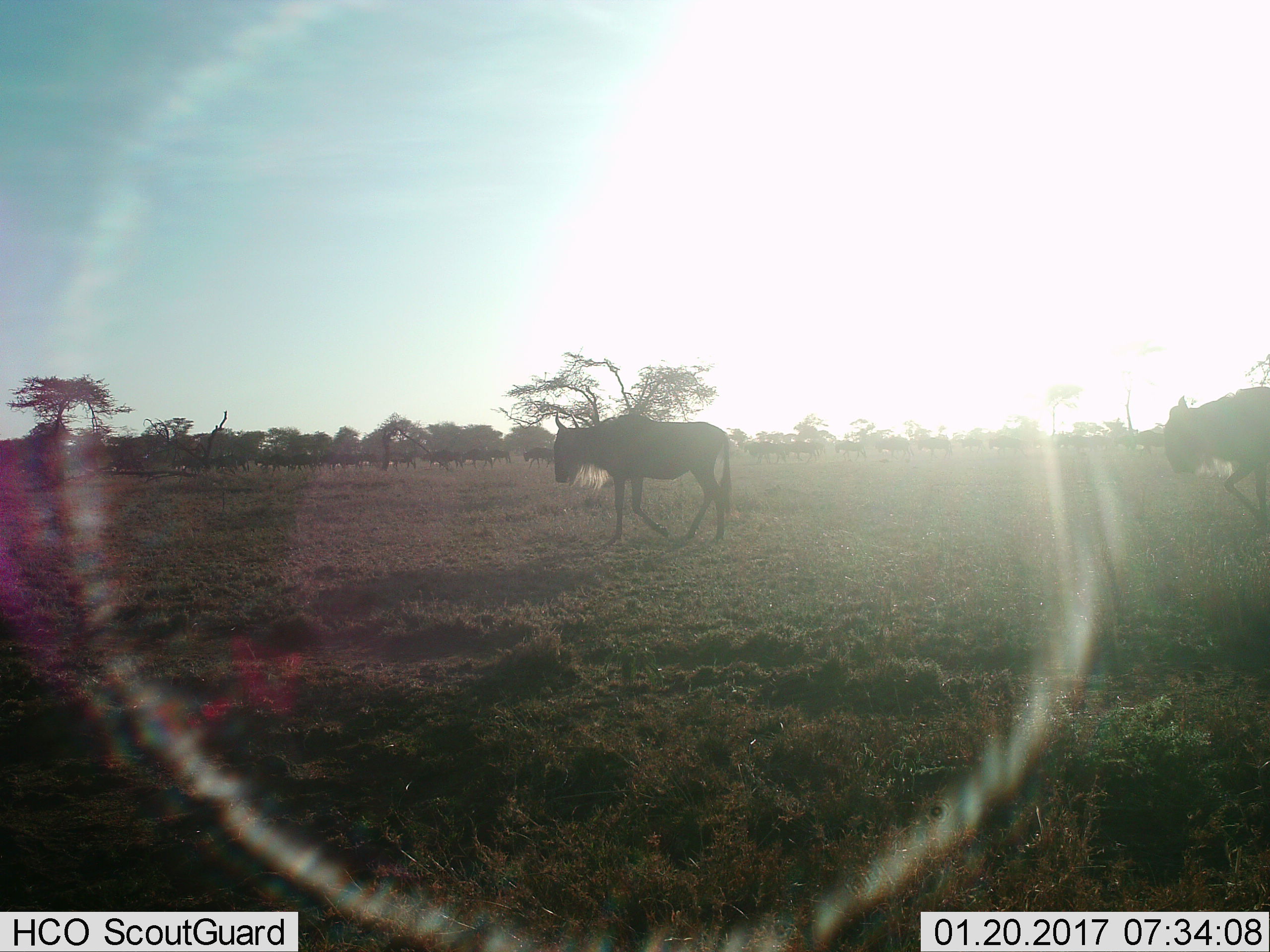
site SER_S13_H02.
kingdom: Animalia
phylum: Chordata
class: Mammalia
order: Artiodactyla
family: Bovidae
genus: Connochaetes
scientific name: Connochaetes taurinus taurinus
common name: blue wildebeest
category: wildebeestblue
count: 2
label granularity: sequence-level